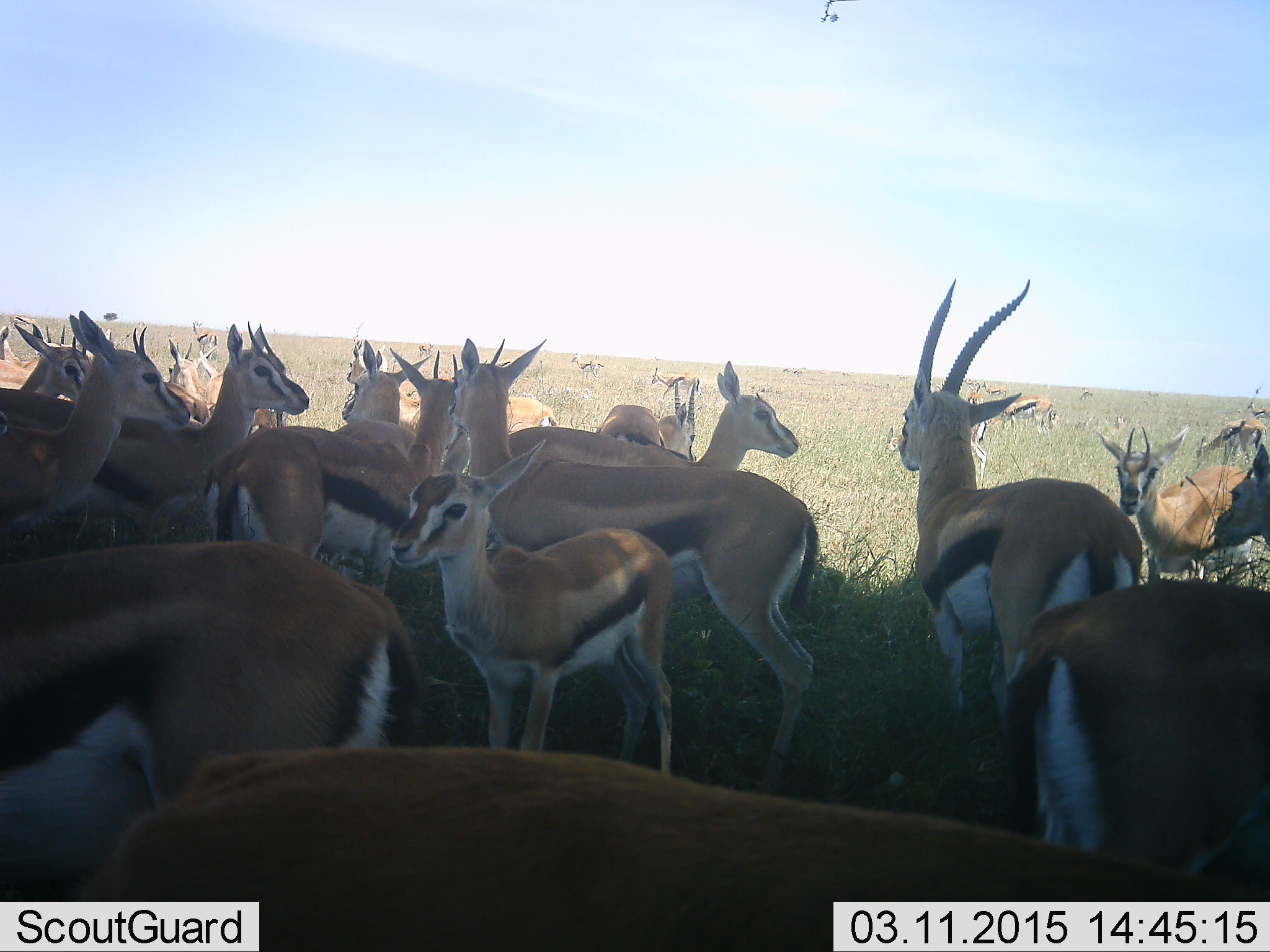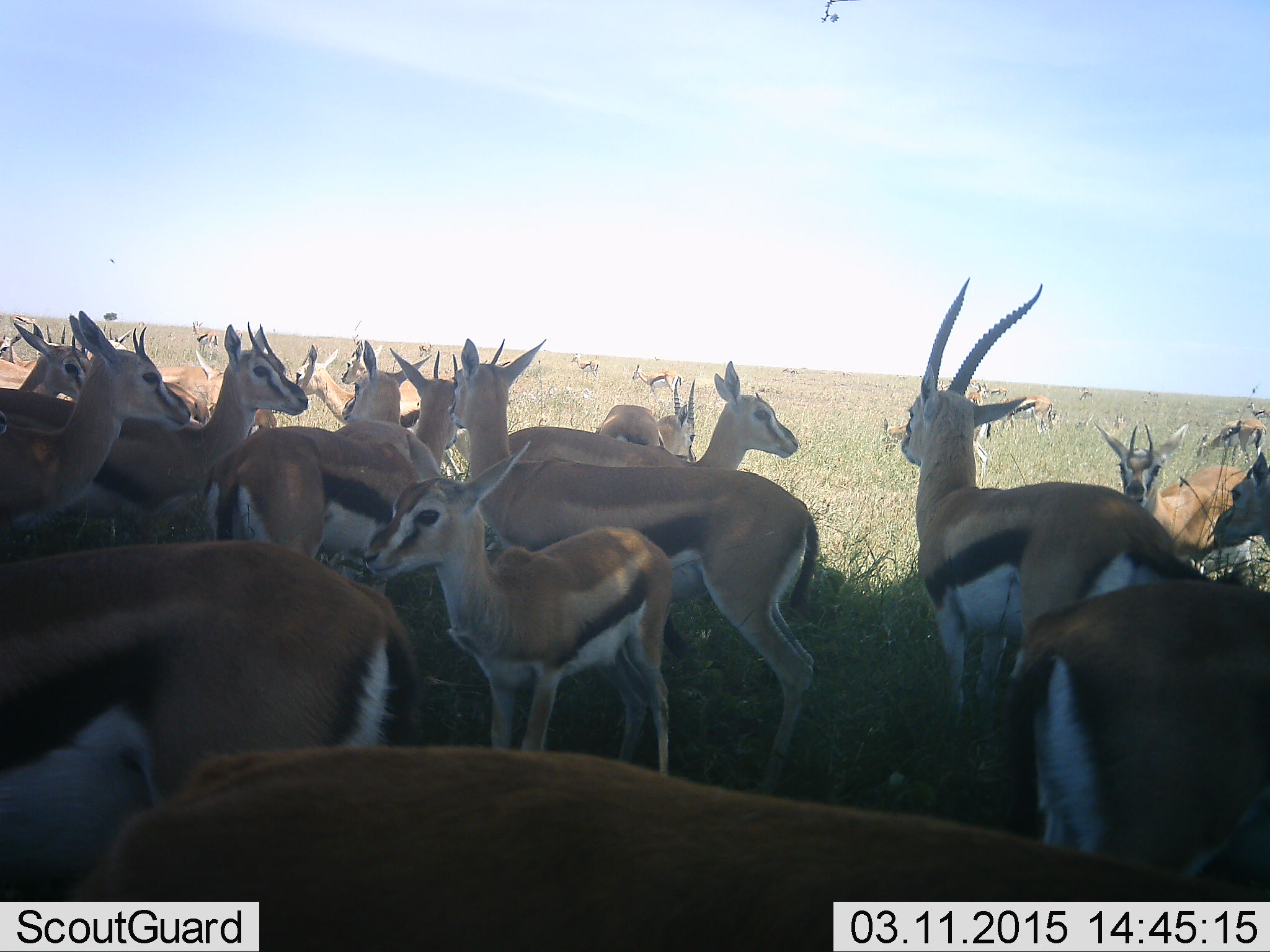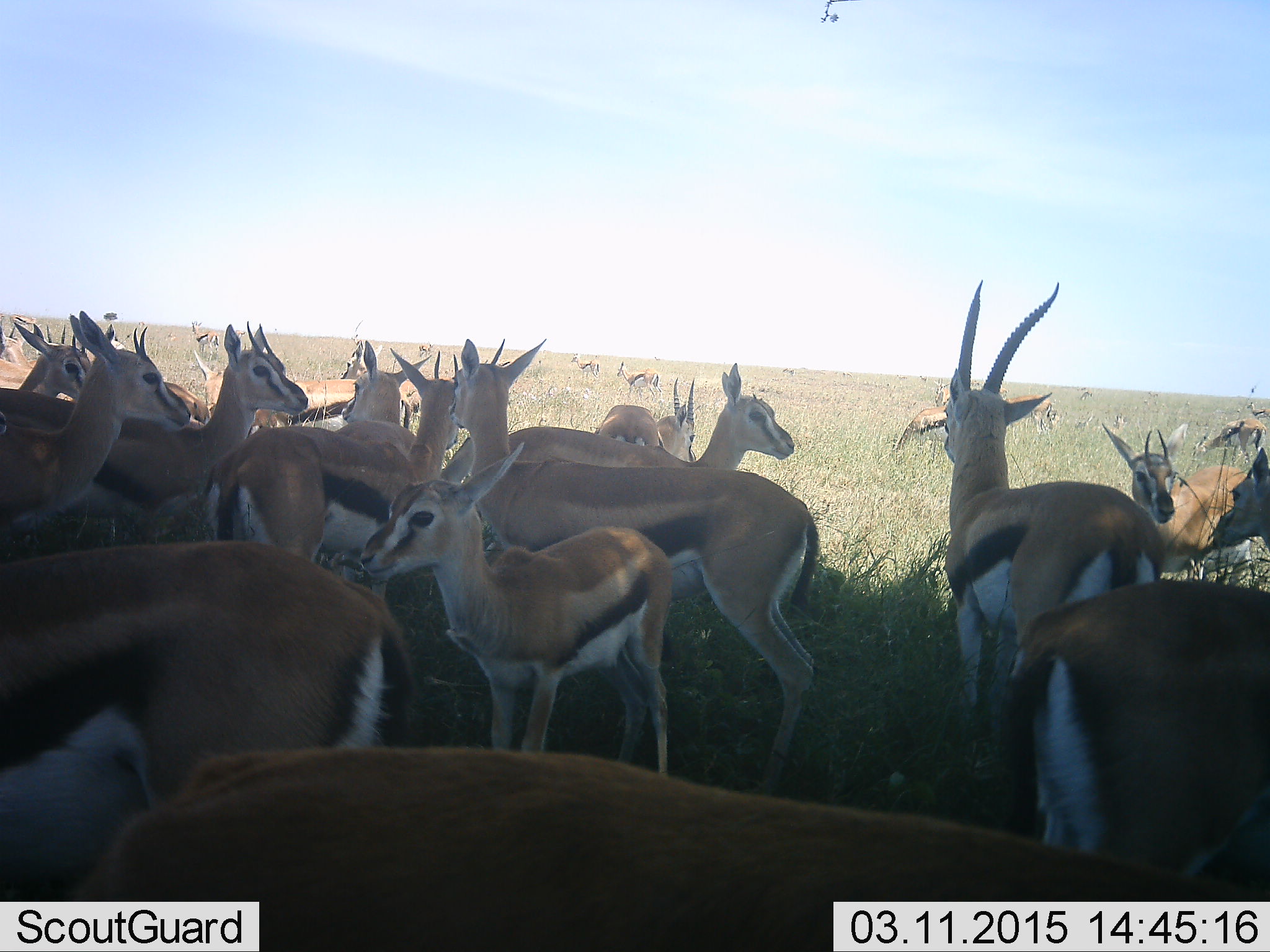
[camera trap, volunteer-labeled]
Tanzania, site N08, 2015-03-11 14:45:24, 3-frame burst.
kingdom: Animalia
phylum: Chordata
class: Mammalia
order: Artiodactyla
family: Bovidae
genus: Eudorcas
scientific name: Eudorcas thomsonii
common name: thomson's gazelle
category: gazellethomsons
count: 11-50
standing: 90%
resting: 0%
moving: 10%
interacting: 10%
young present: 40%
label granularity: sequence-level